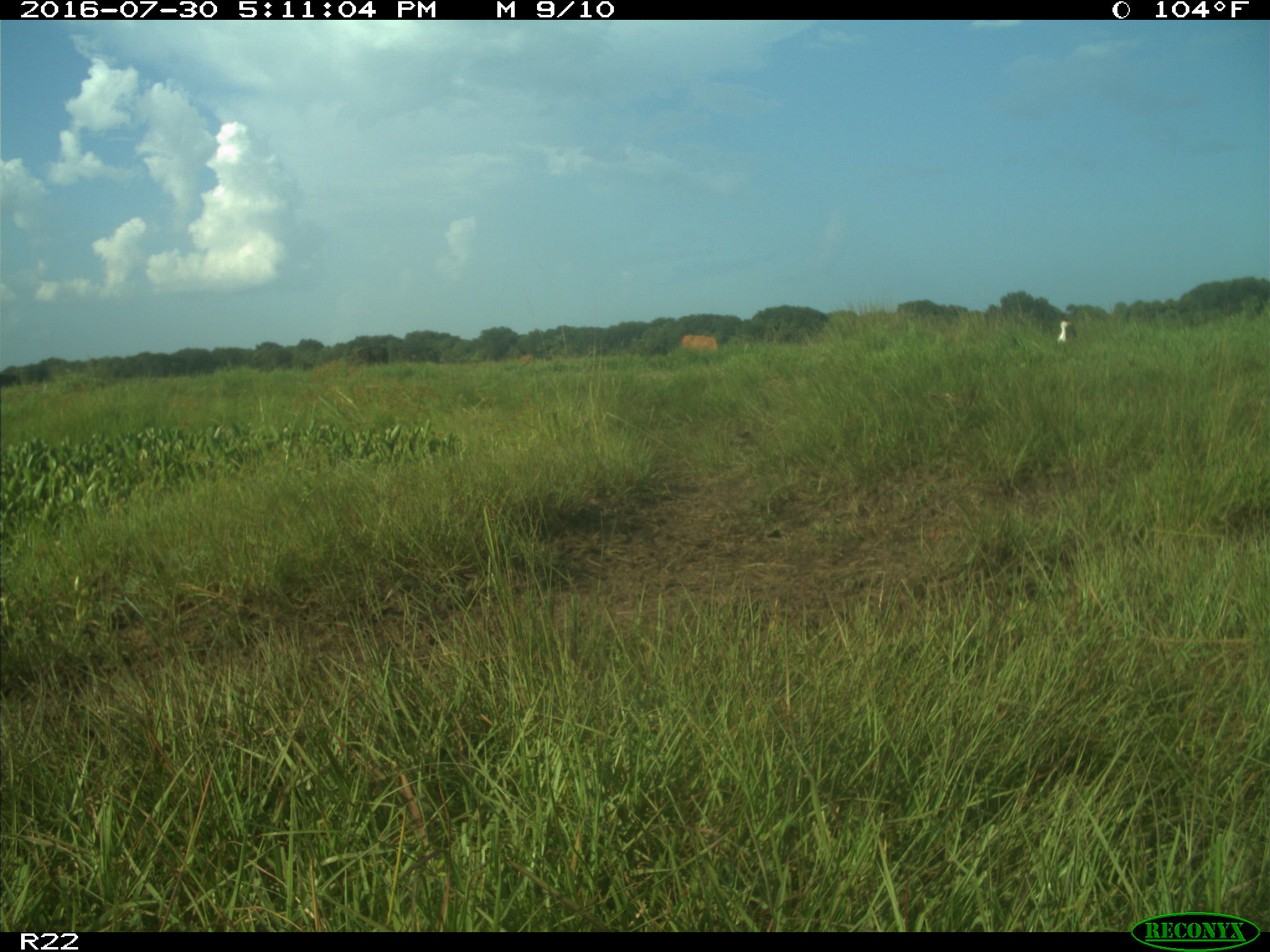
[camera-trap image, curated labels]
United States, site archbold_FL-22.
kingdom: Animalia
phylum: Chordata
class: Mammalia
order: Artiodactyla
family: Bovidae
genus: Bos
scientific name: Bos taurus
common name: domestic cow